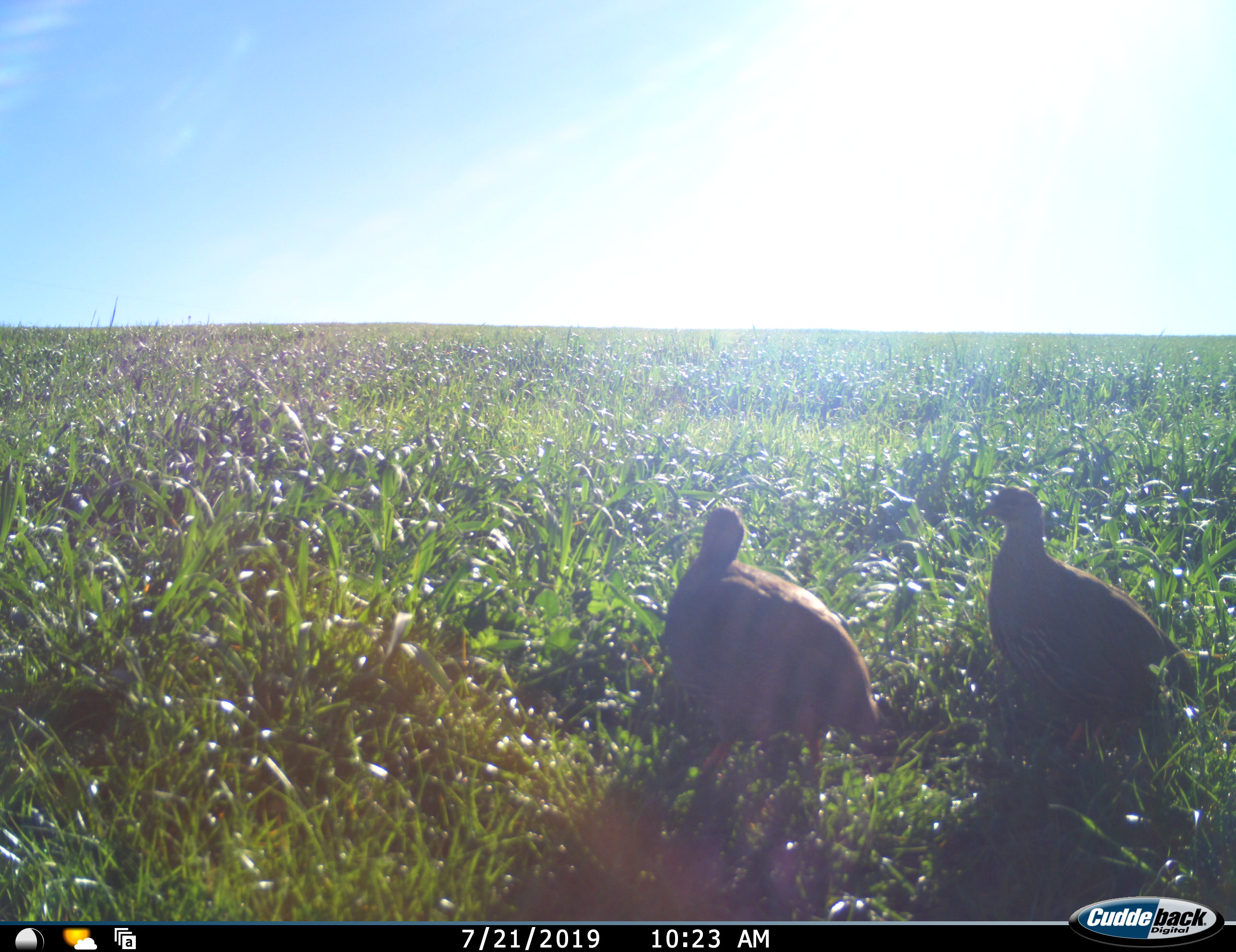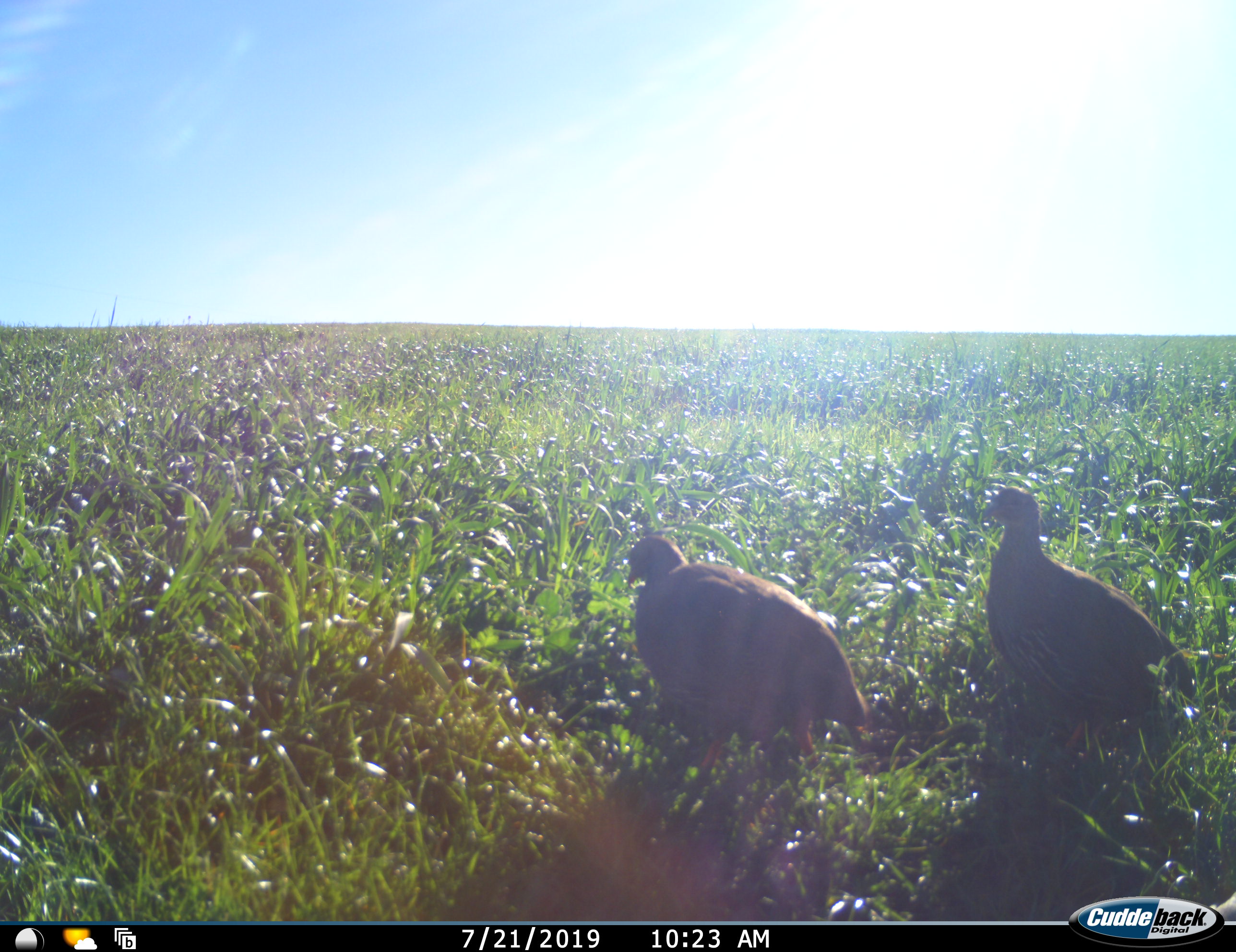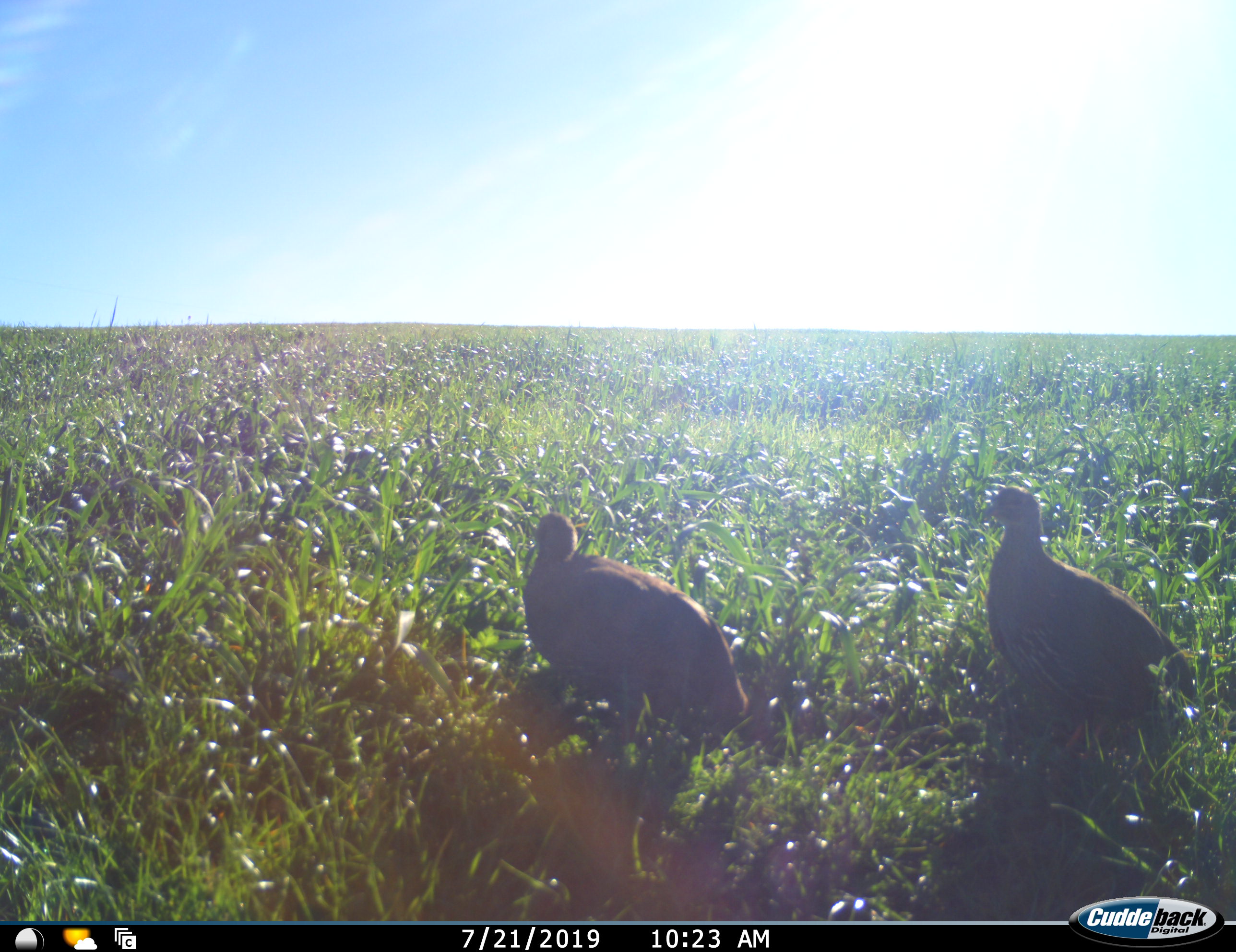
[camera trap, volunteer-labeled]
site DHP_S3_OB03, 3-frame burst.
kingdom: Animalia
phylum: Chordata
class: Aves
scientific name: Aves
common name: bird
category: birdother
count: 2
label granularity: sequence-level